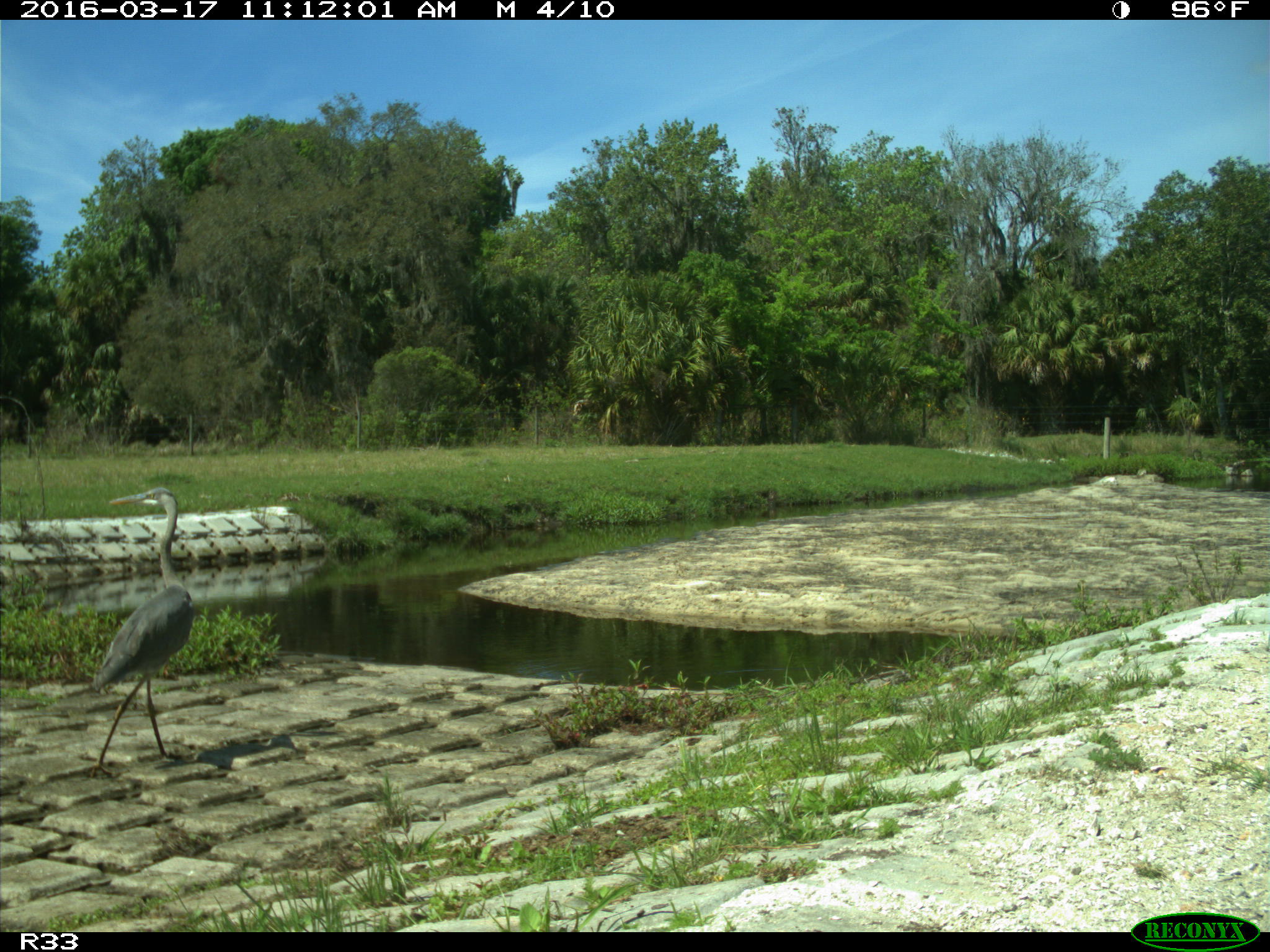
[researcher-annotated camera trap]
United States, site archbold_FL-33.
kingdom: Animalia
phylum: Chordata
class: Aves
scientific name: Aves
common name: birds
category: unidentified bird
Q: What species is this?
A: Unidentified bird (birds) (Aves).